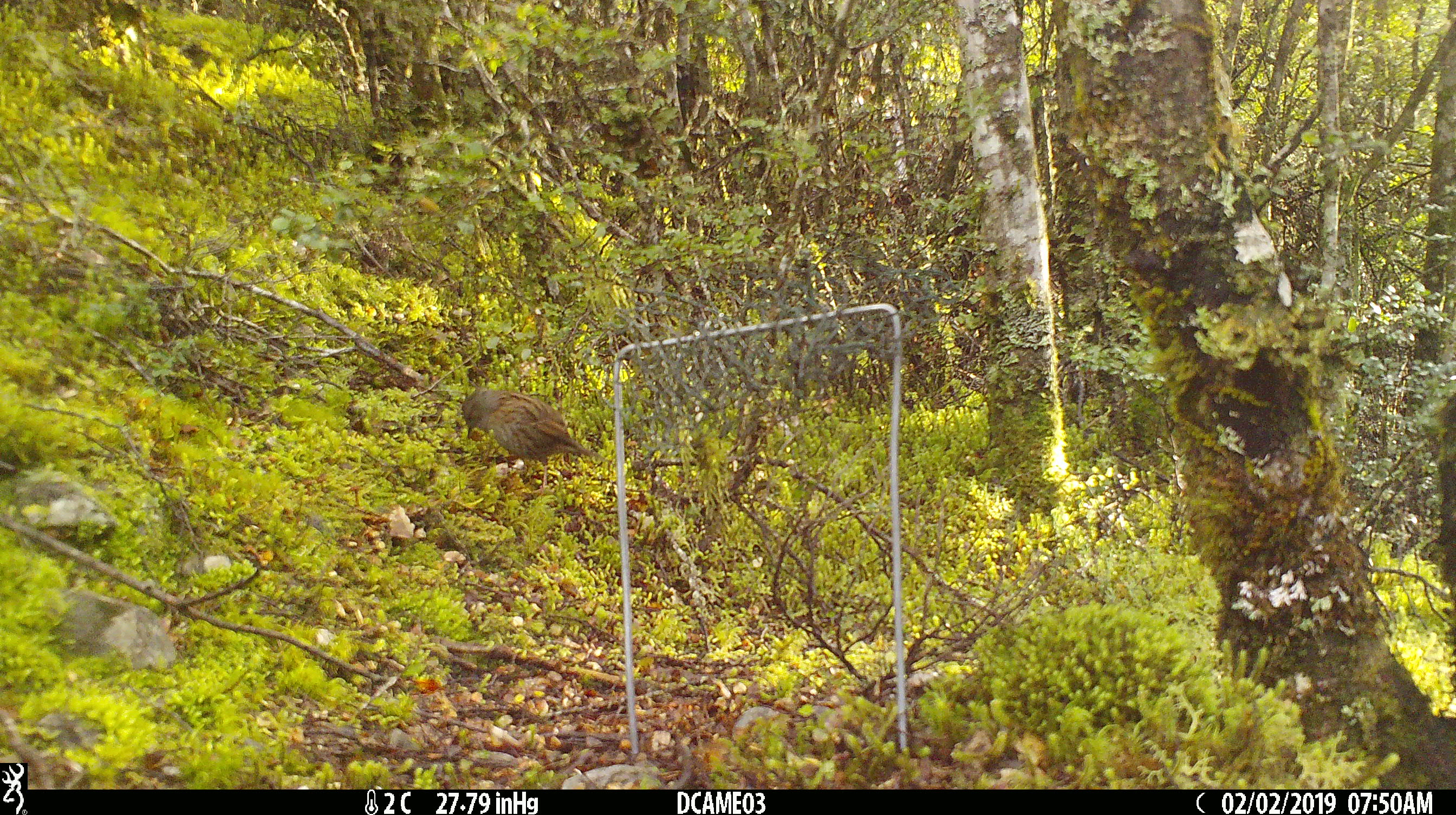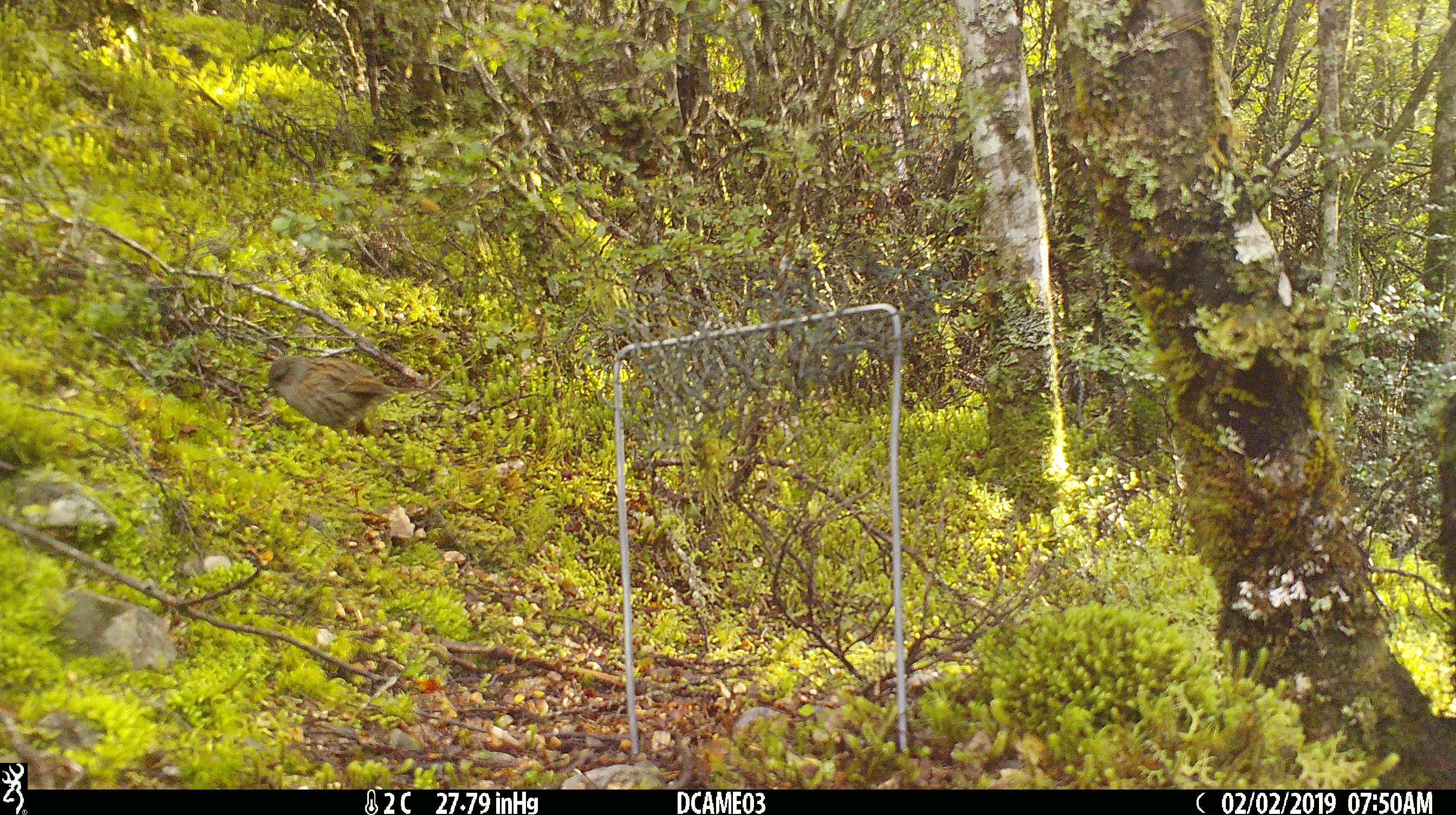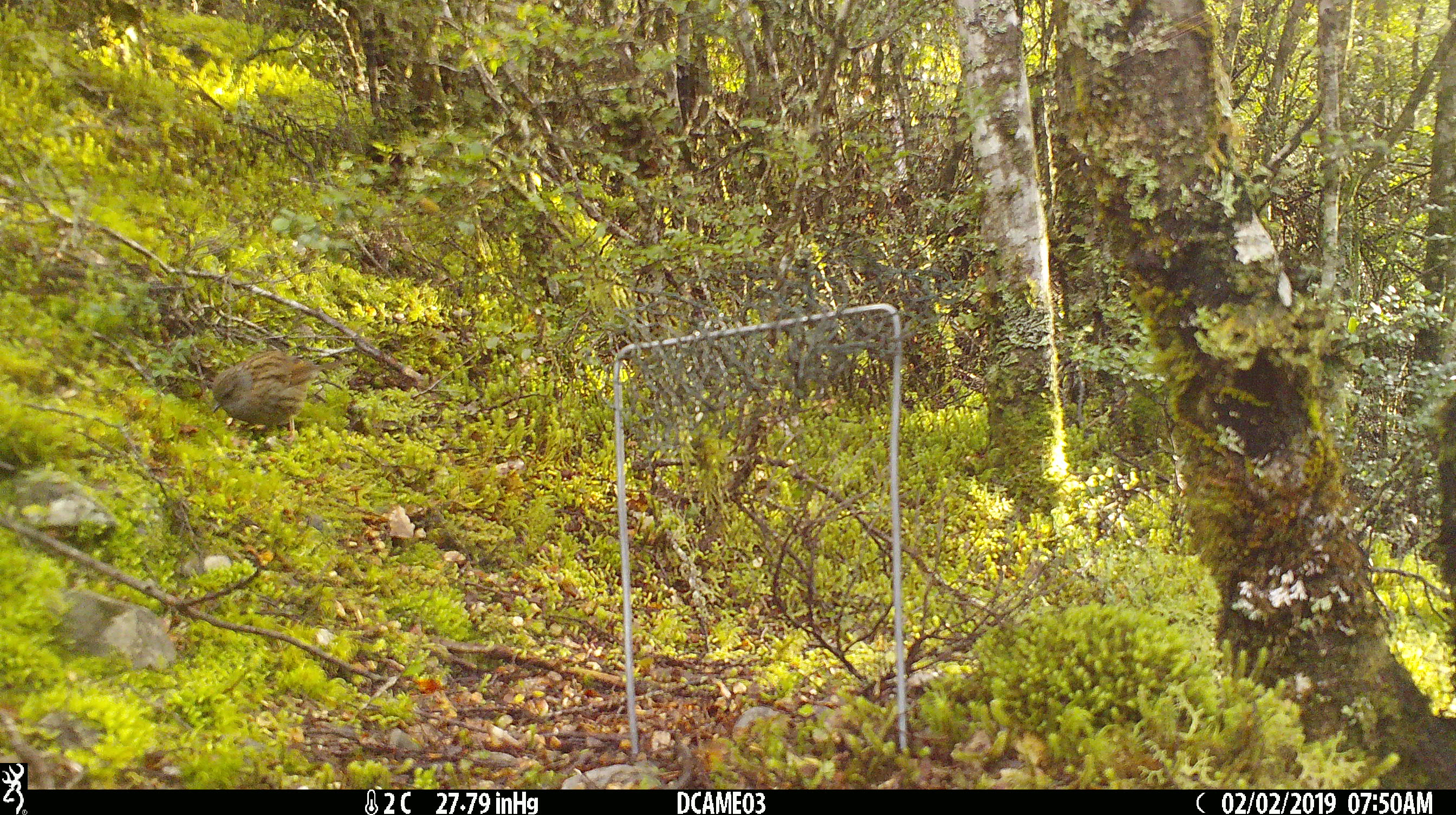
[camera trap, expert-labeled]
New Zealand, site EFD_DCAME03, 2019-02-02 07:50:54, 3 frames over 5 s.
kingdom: Animalia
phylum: Chordata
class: Aves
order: Passeriformes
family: Prunellidae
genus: Prunella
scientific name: Prunella modularis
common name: dunnock